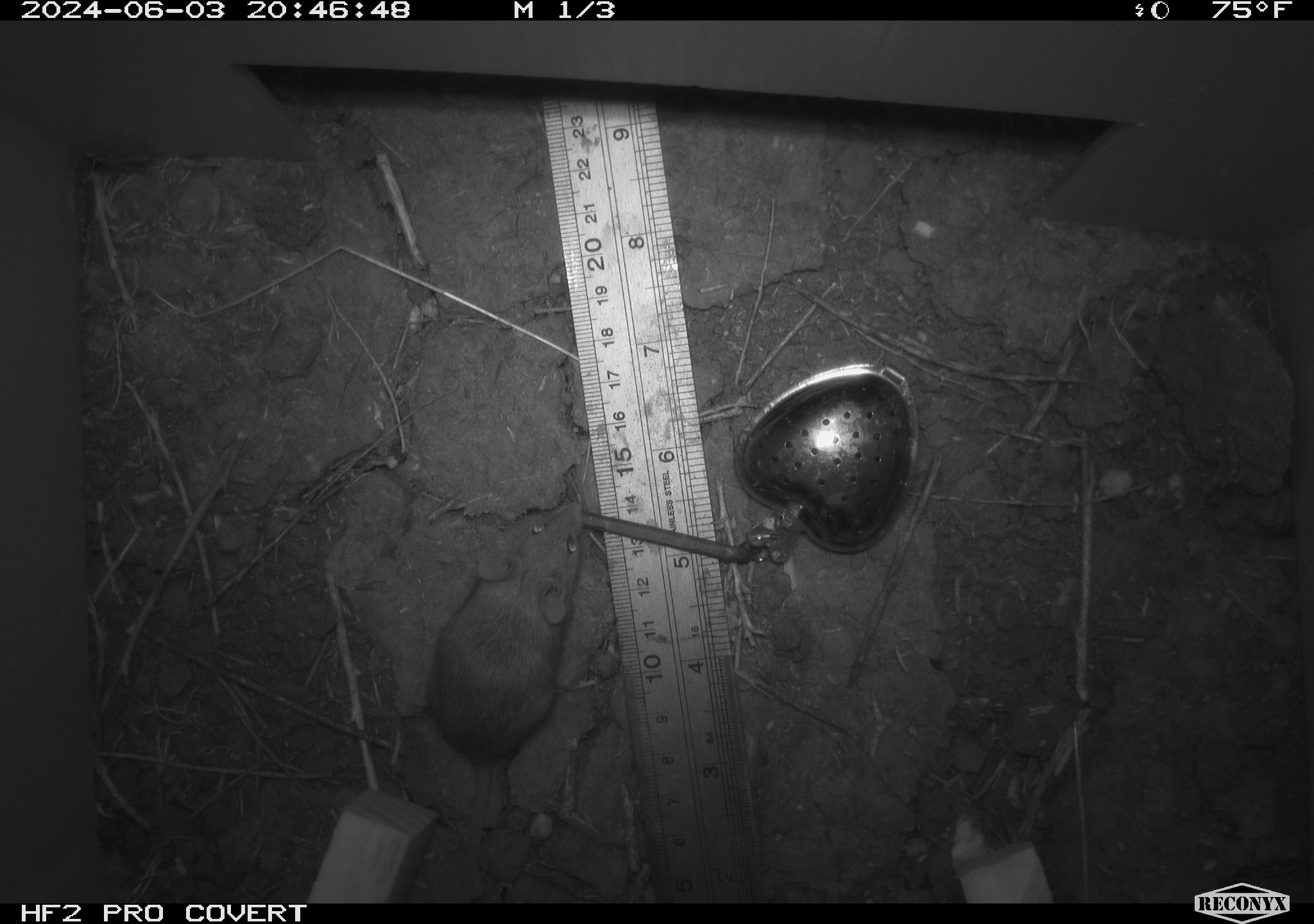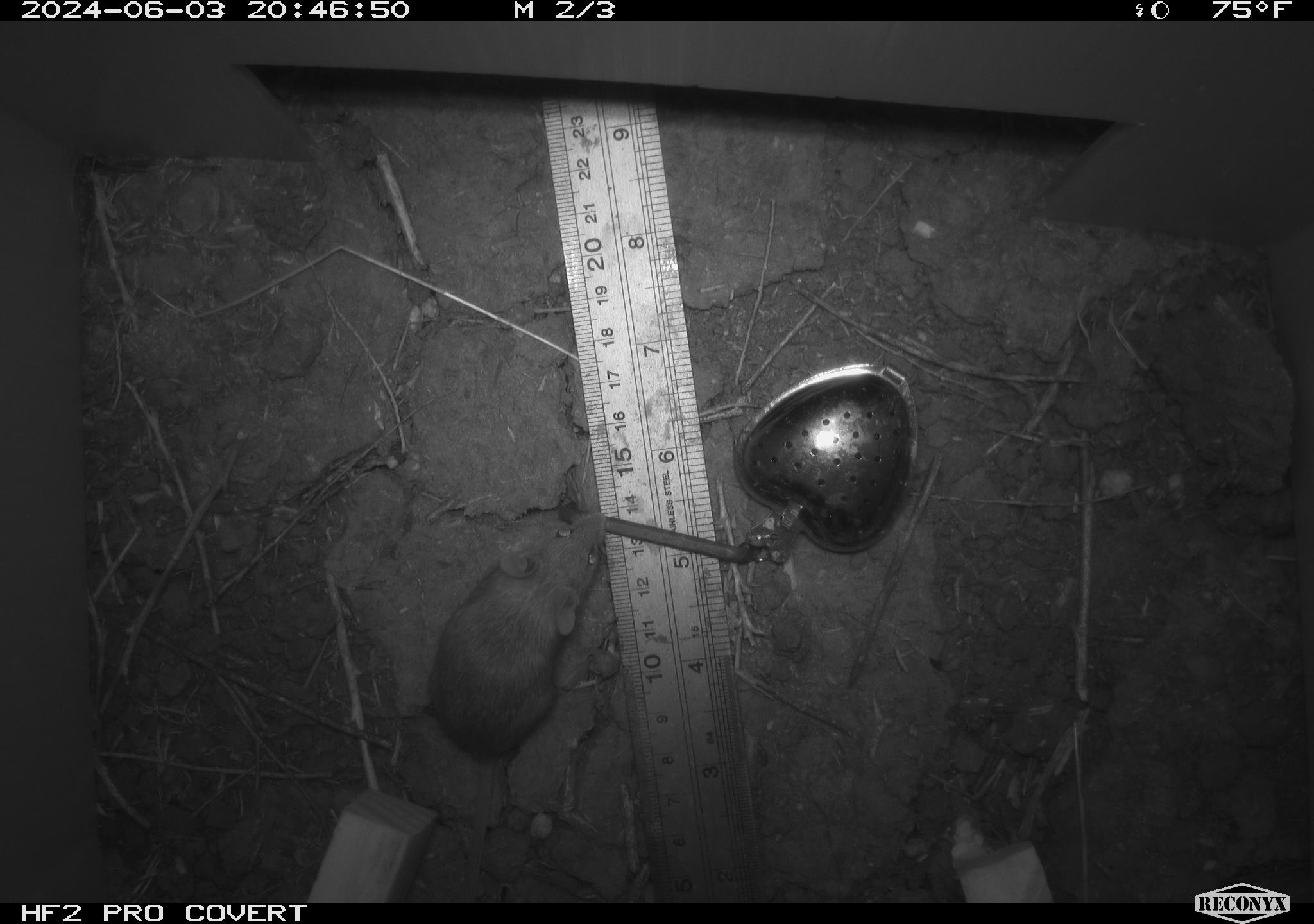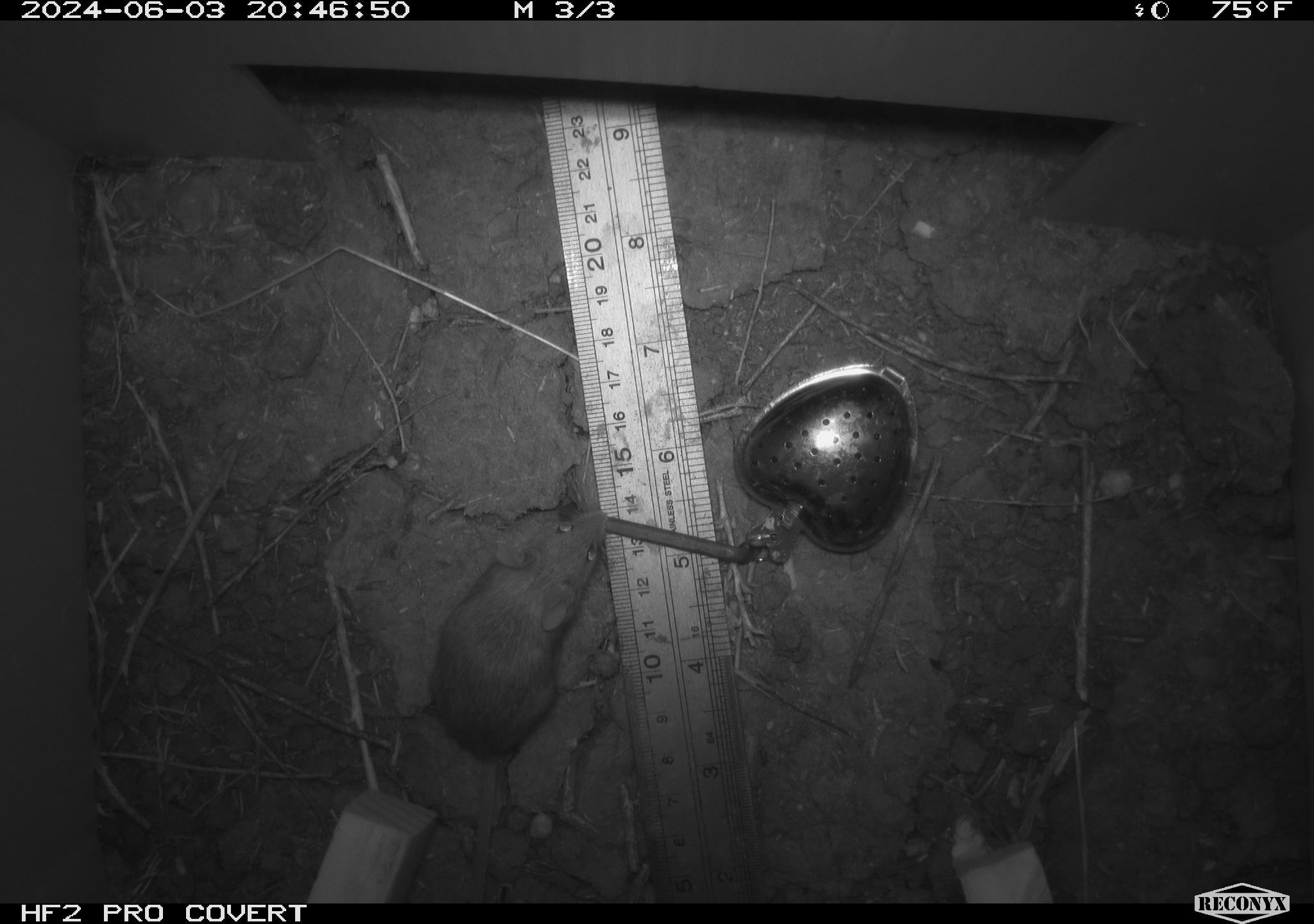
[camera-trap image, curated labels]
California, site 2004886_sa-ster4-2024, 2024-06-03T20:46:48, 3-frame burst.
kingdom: Animalia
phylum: Chordata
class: Mammalia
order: Rodentia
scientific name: Rodentia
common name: mouse species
Mouse species (Rodentia).